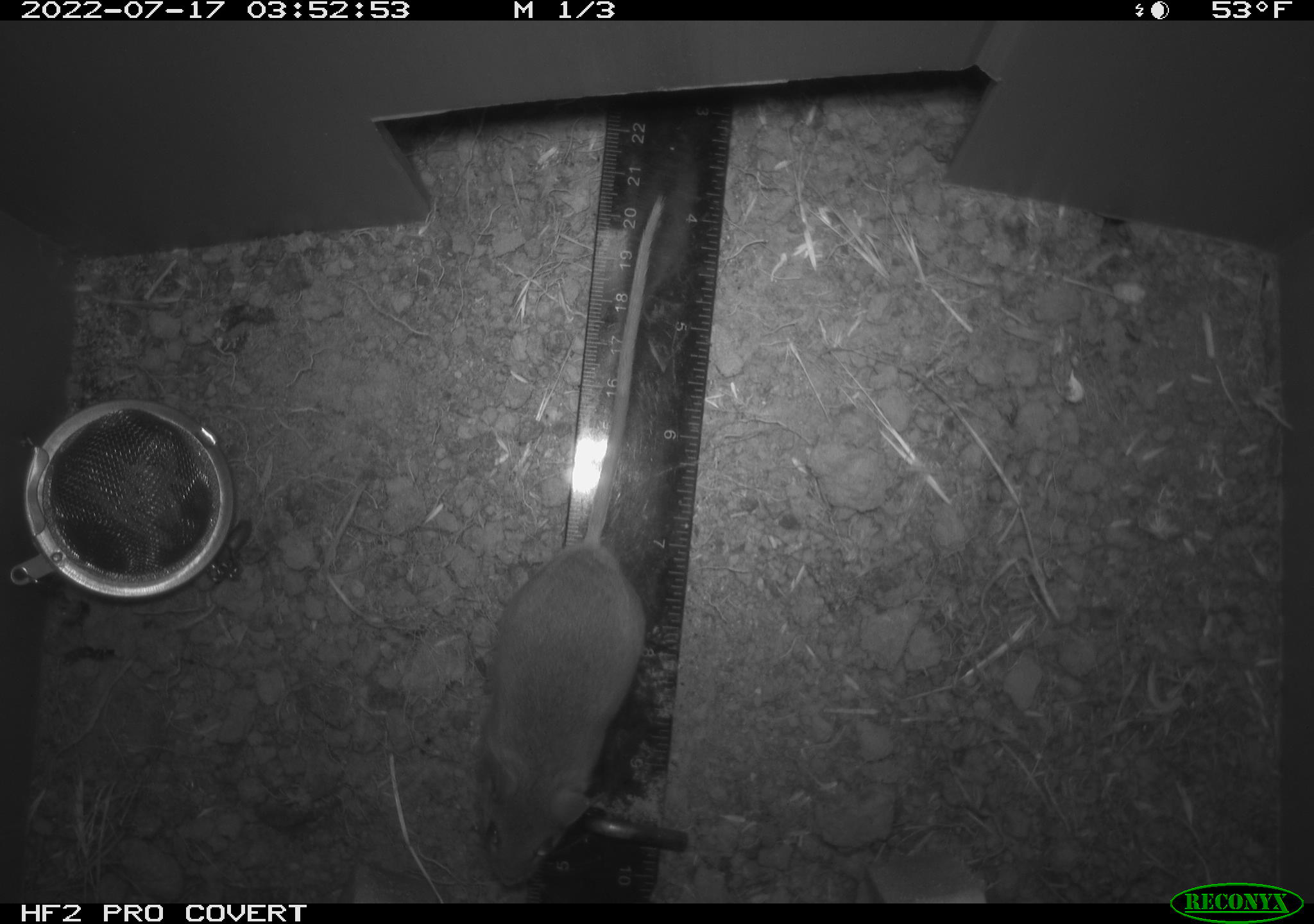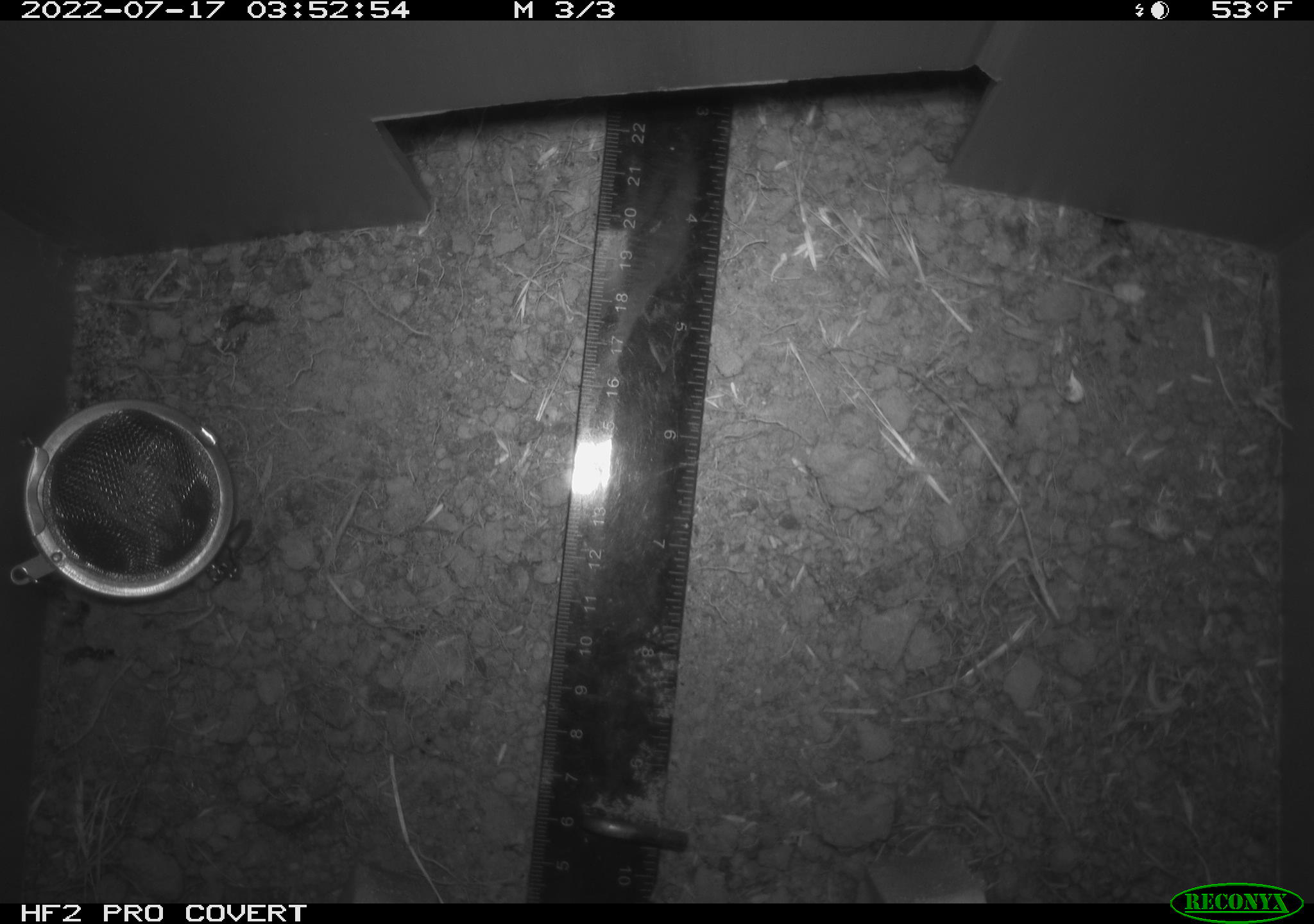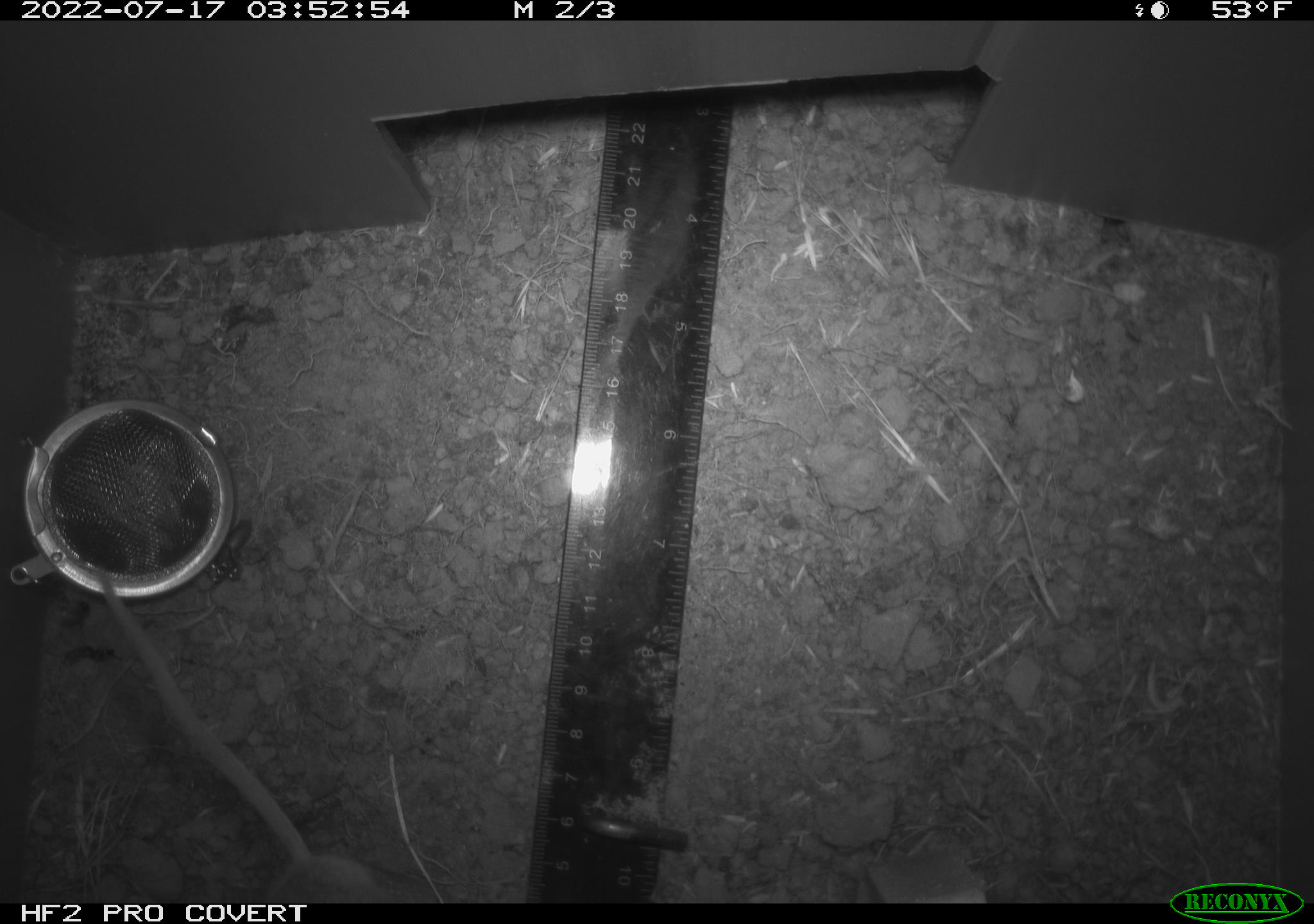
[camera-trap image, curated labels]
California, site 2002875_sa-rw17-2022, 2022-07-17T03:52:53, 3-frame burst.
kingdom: Animalia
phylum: Chordata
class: Mammalia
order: Rodentia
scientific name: Rodentia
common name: mouse species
Mouse species (Rodentia).